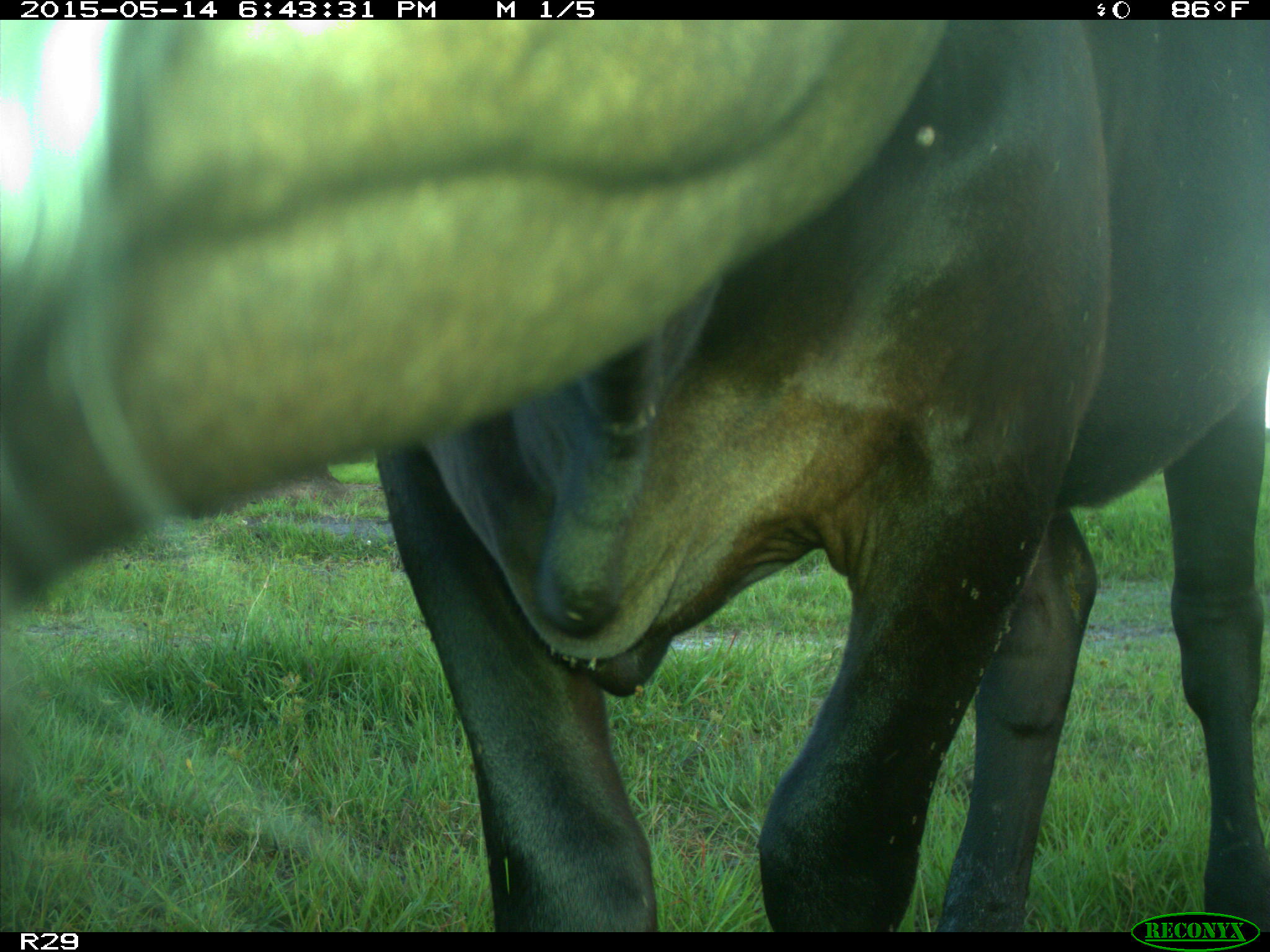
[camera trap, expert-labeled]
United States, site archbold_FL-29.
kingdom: Animalia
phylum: Chordata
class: Mammalia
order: Artiodactyla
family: Bovidae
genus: Bos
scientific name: Bos taurus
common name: domestic cow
Bos taurus (domestic cow).